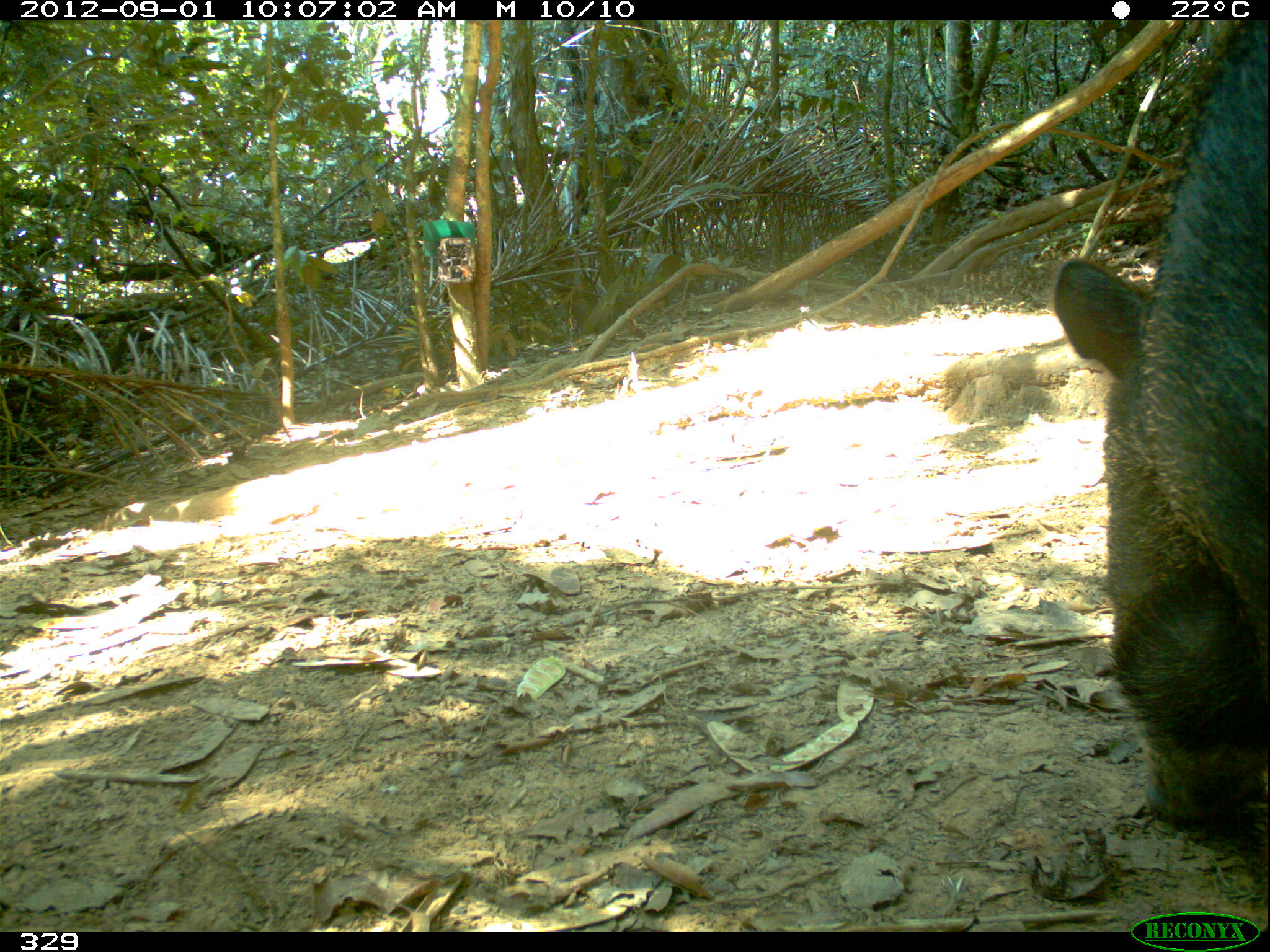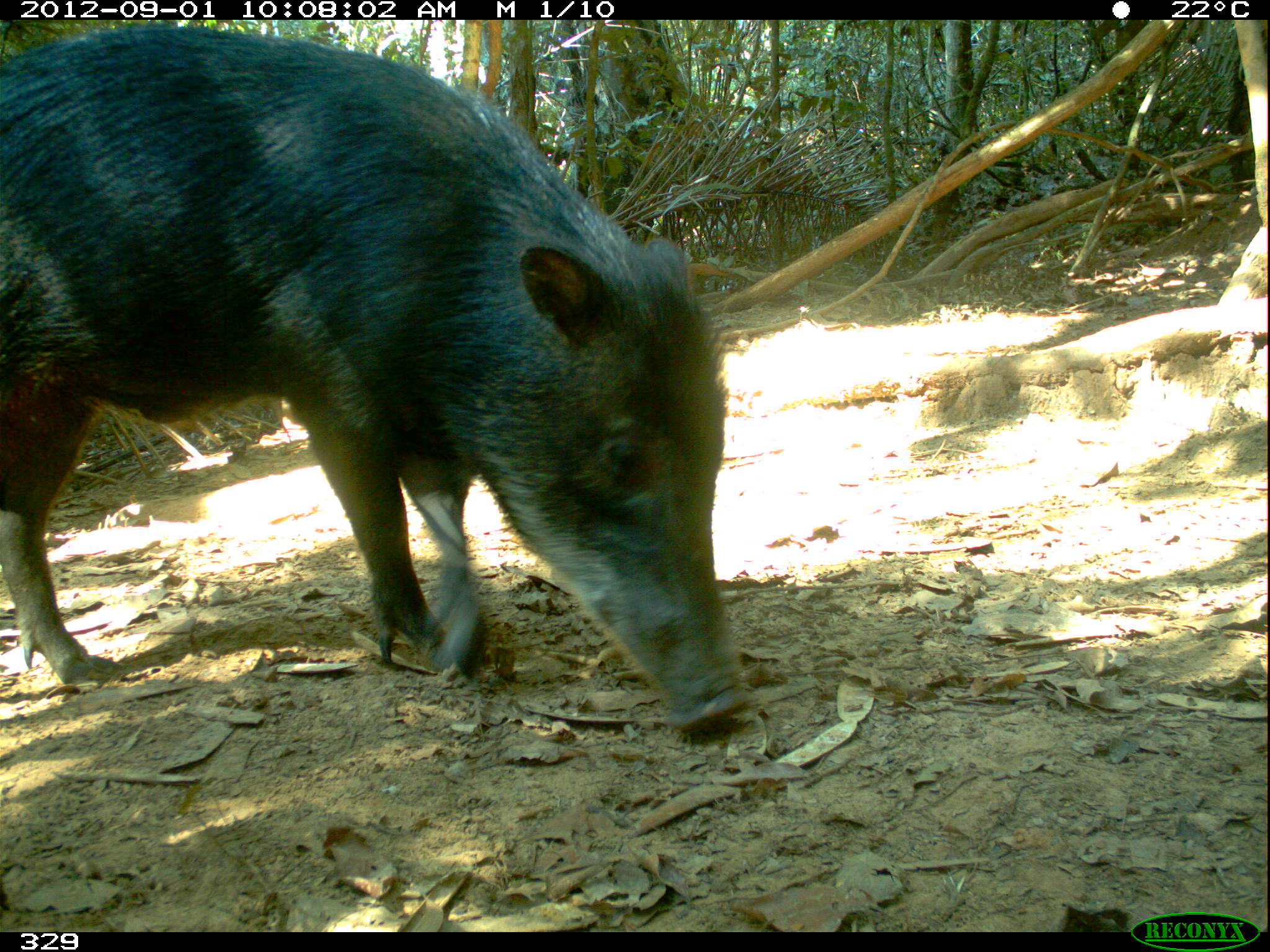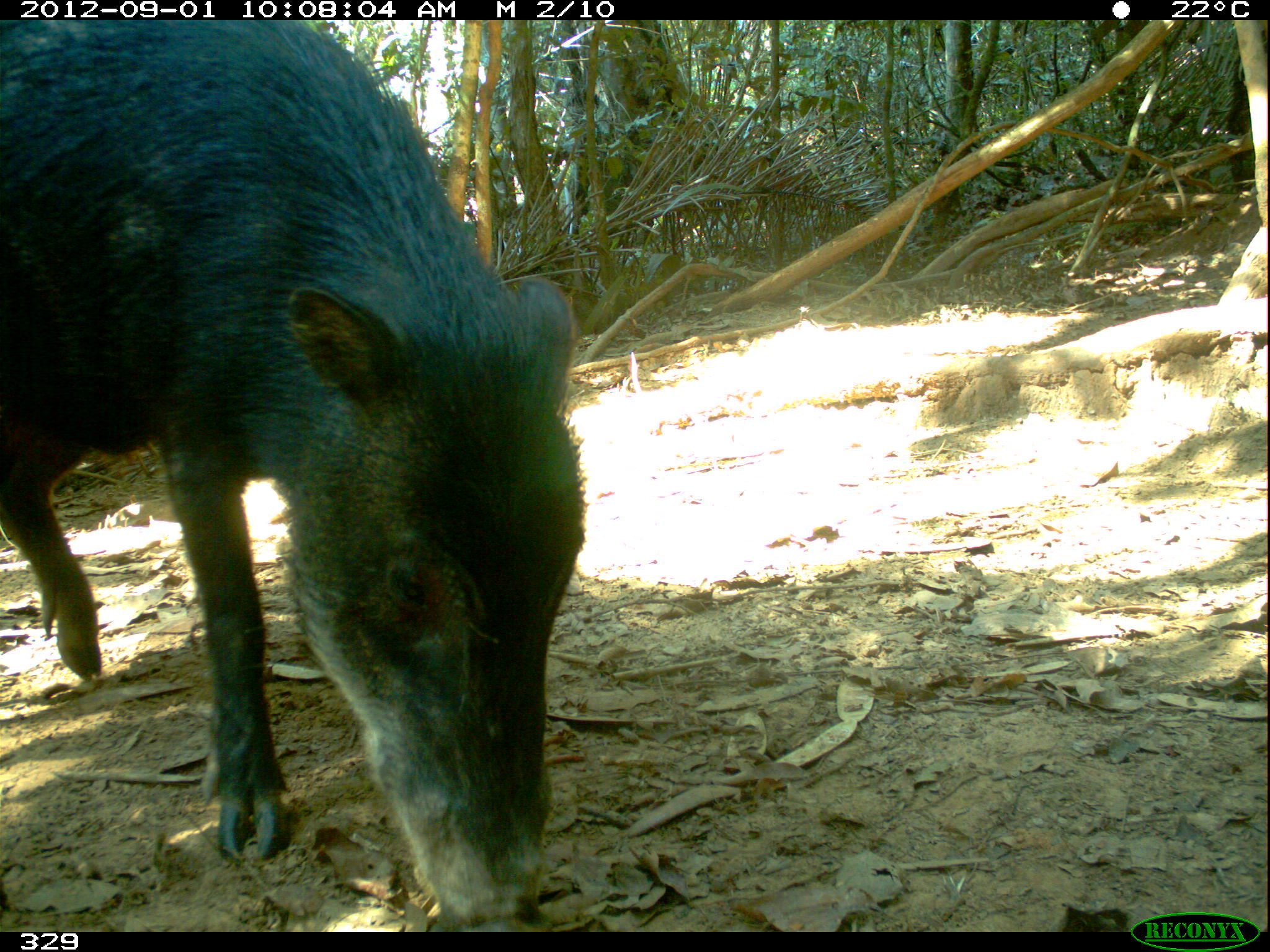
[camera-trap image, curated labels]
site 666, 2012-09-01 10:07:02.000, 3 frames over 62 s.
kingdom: Animalia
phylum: Chordata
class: Mammalia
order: Artiodactyla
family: Tayassuidae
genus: Tayassu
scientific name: Tayassu pecari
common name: white-lipped peccary